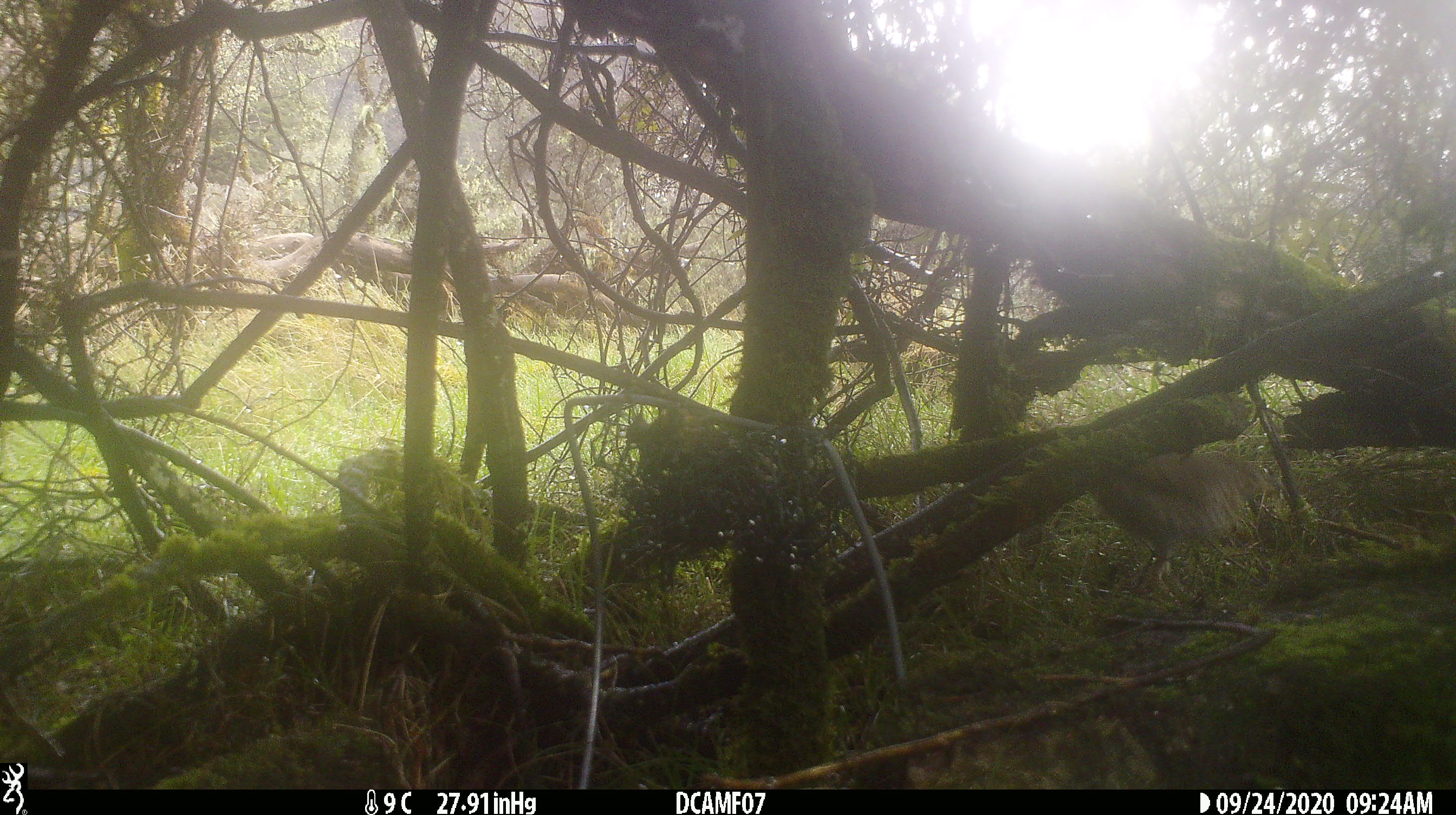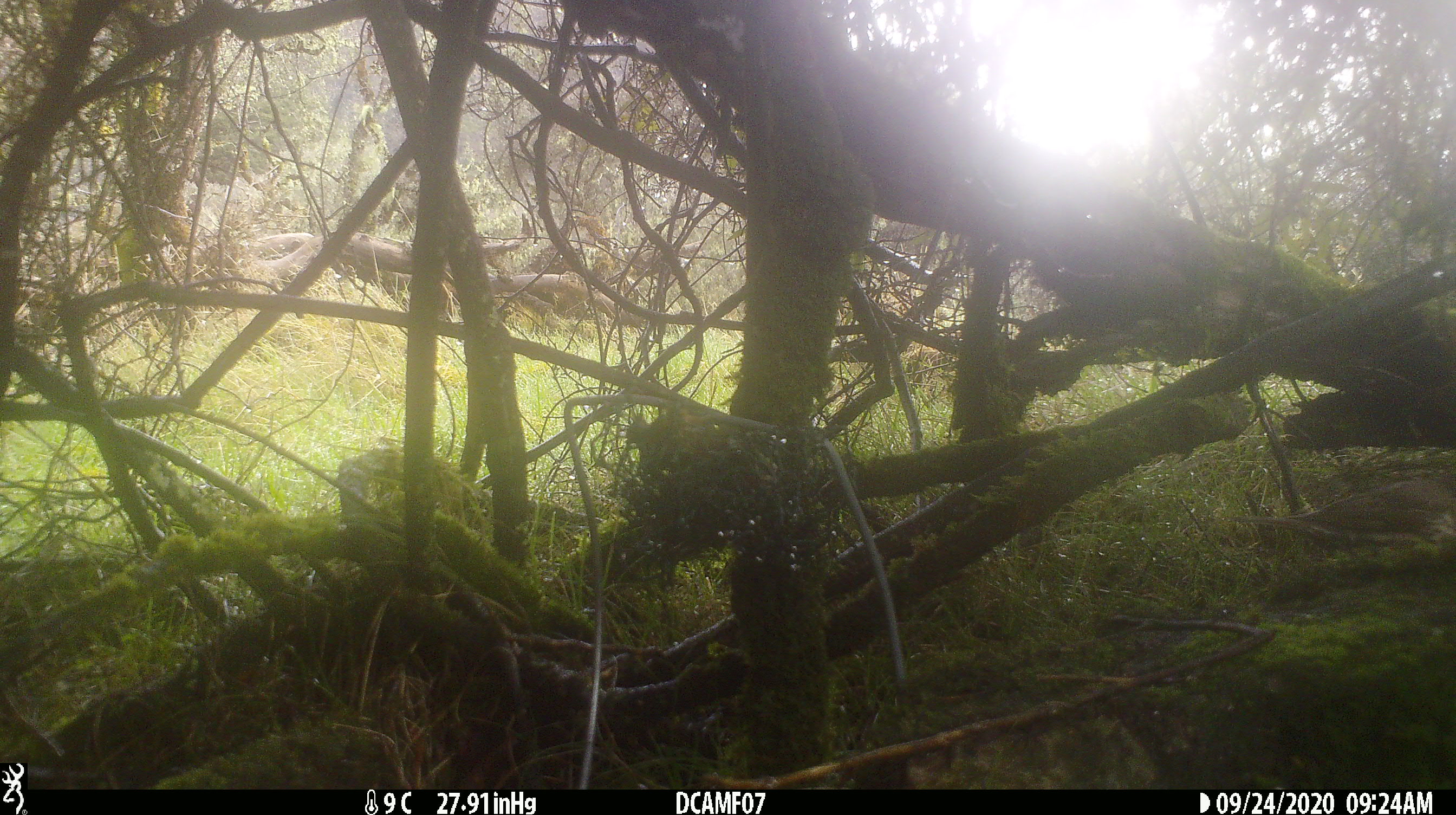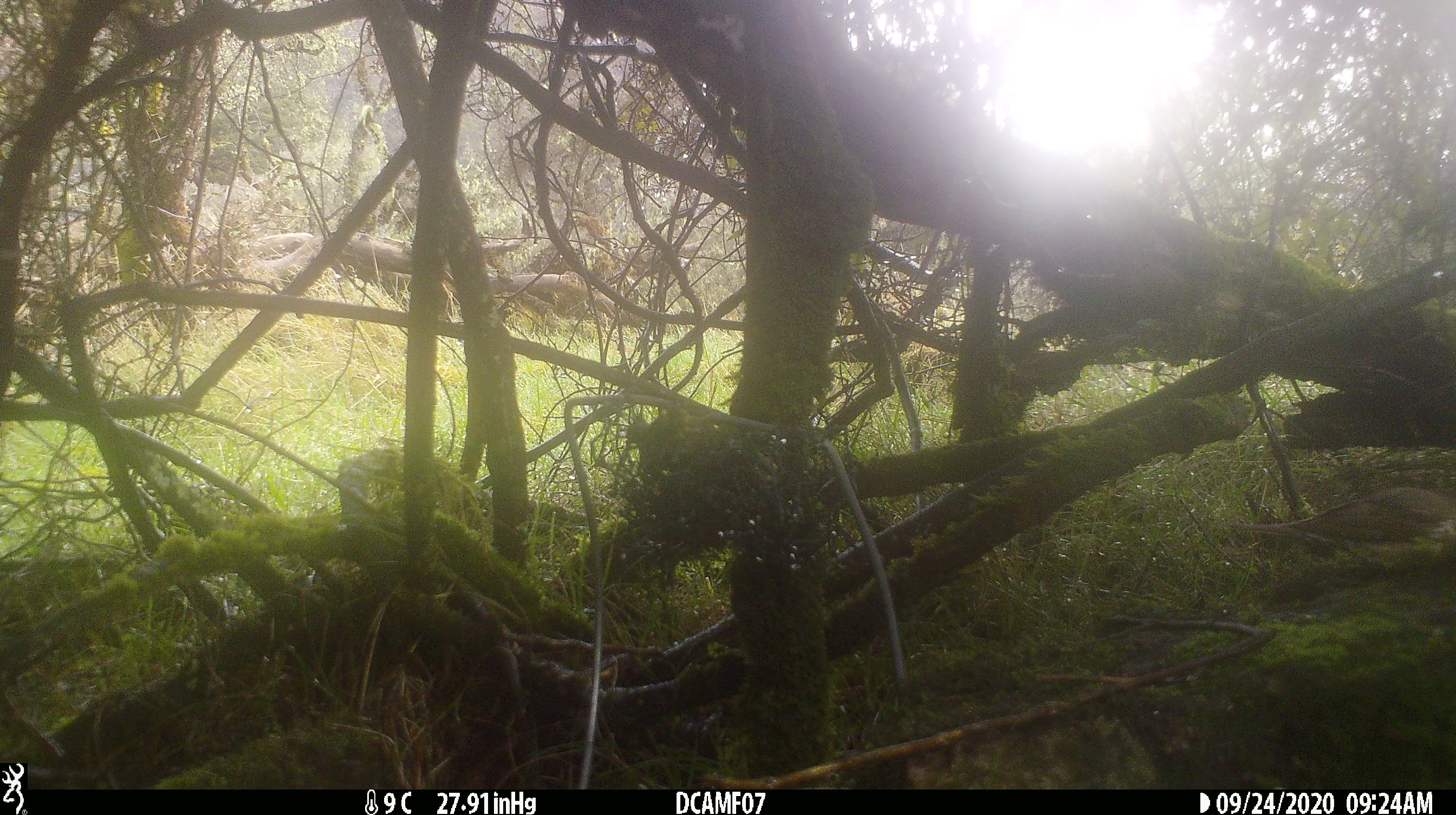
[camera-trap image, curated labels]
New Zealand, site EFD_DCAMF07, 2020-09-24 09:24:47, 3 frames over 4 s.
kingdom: Animalia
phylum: Chordata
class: Aves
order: Passeriformes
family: Turdidae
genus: Turdus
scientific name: Turdus philomelos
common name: song thrush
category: thrush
Thrush (song thrush) (Turdus philomelos).